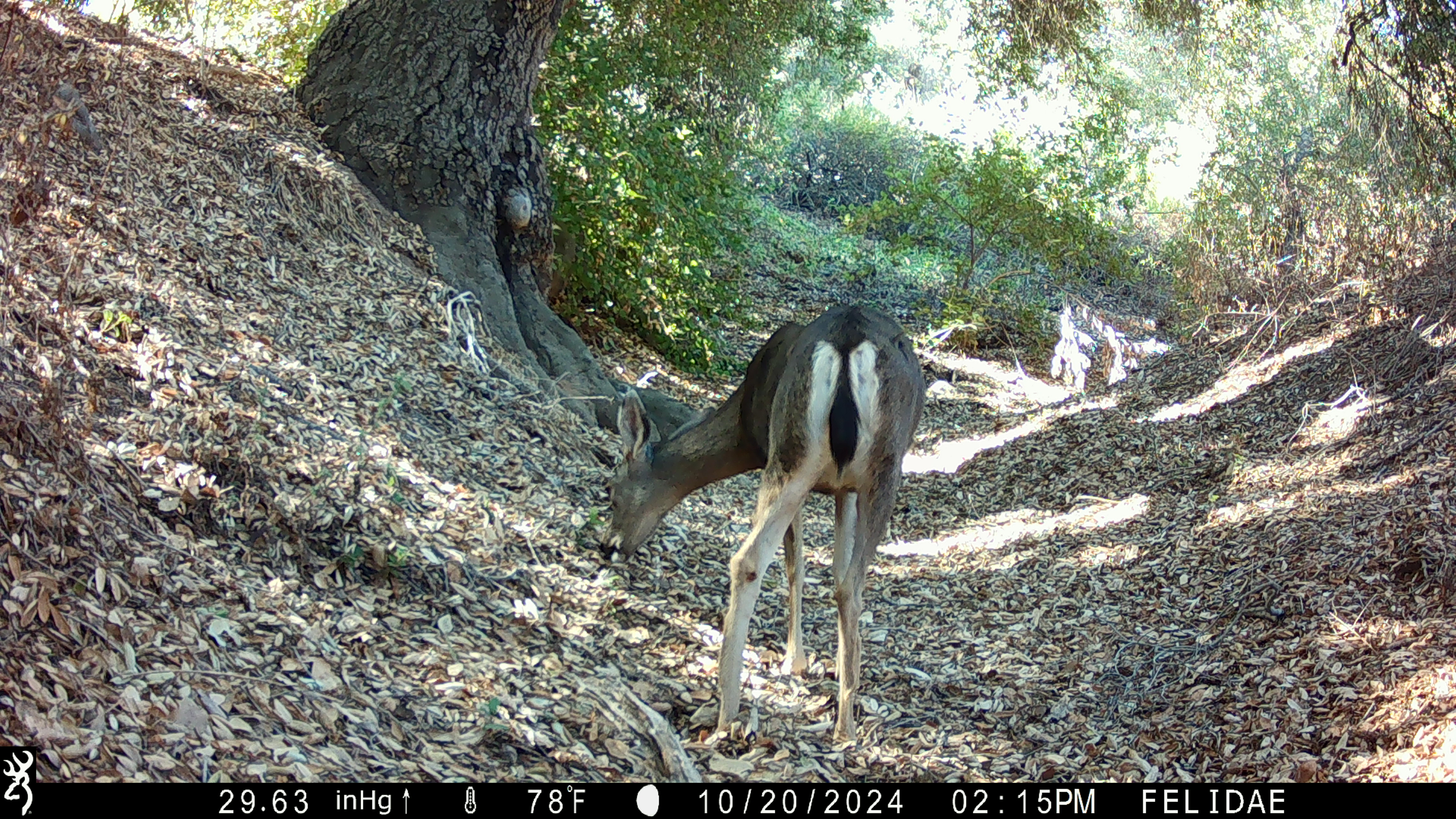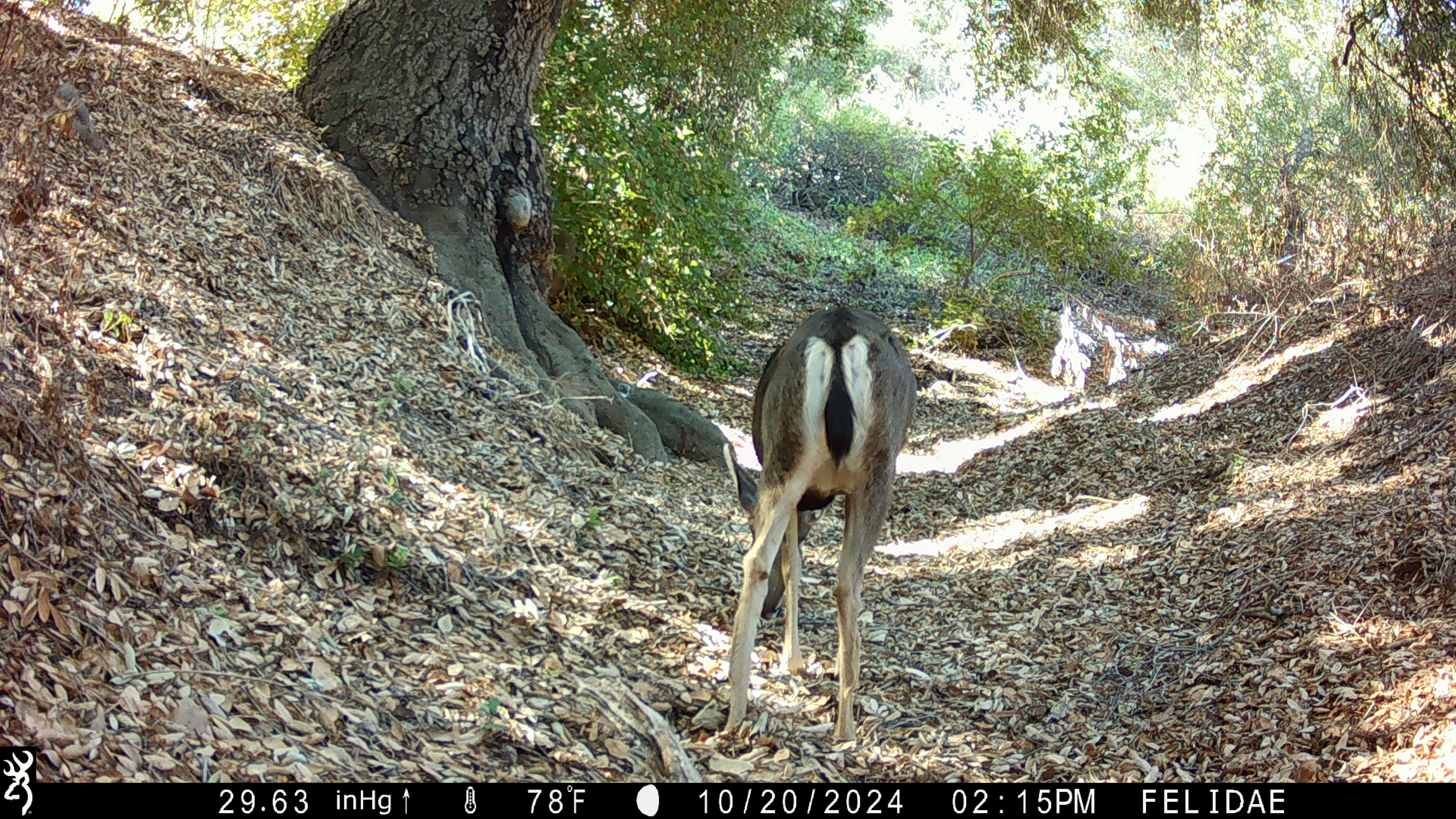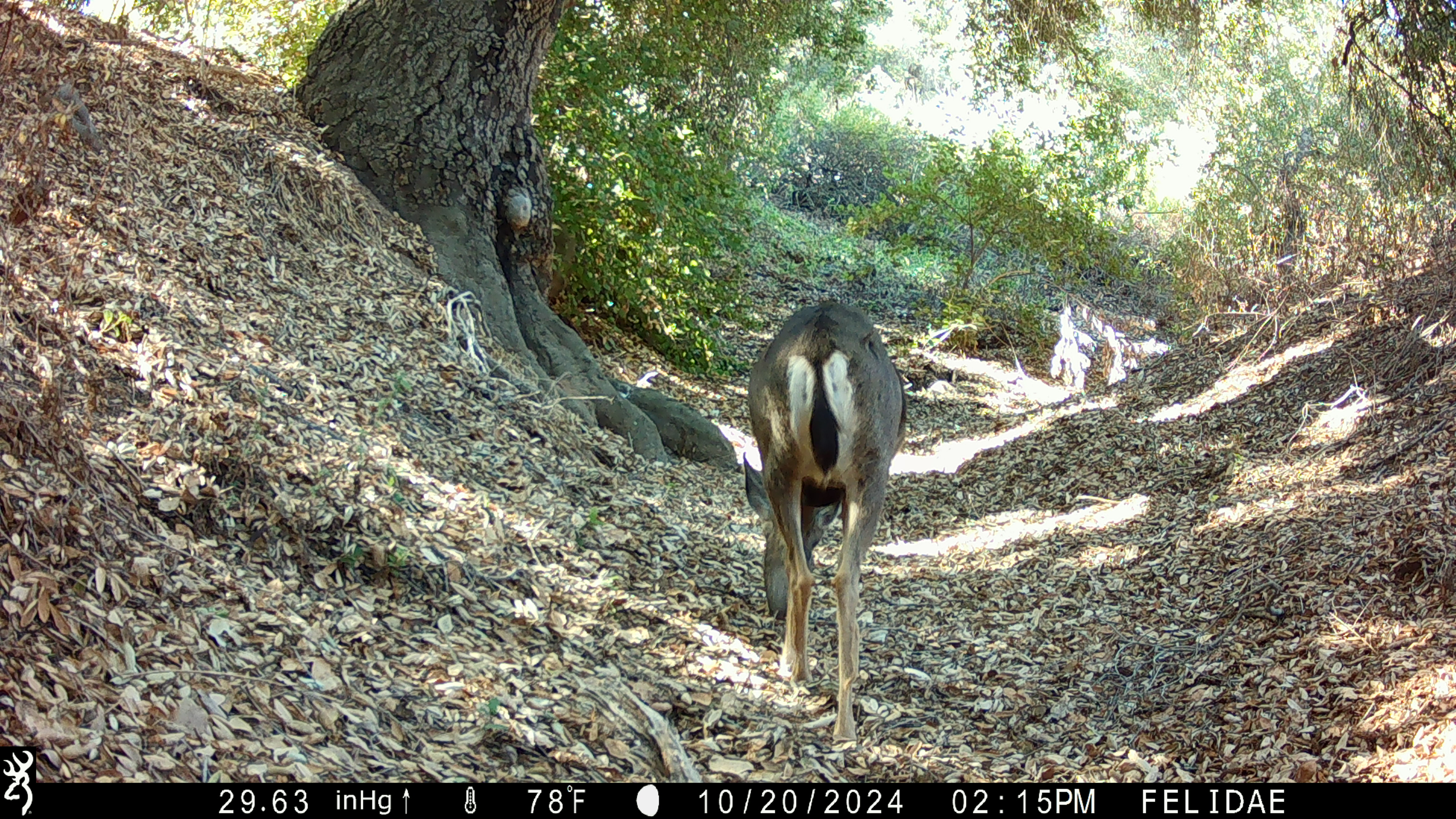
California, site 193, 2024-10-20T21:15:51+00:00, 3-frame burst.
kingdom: Animalia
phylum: Chordata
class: Mammalia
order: Artiodactyla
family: Cervidae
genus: Odocoileus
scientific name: Odocoileus hemionus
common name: mule deer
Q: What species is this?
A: Mule deer (Odocoileus hemionus).